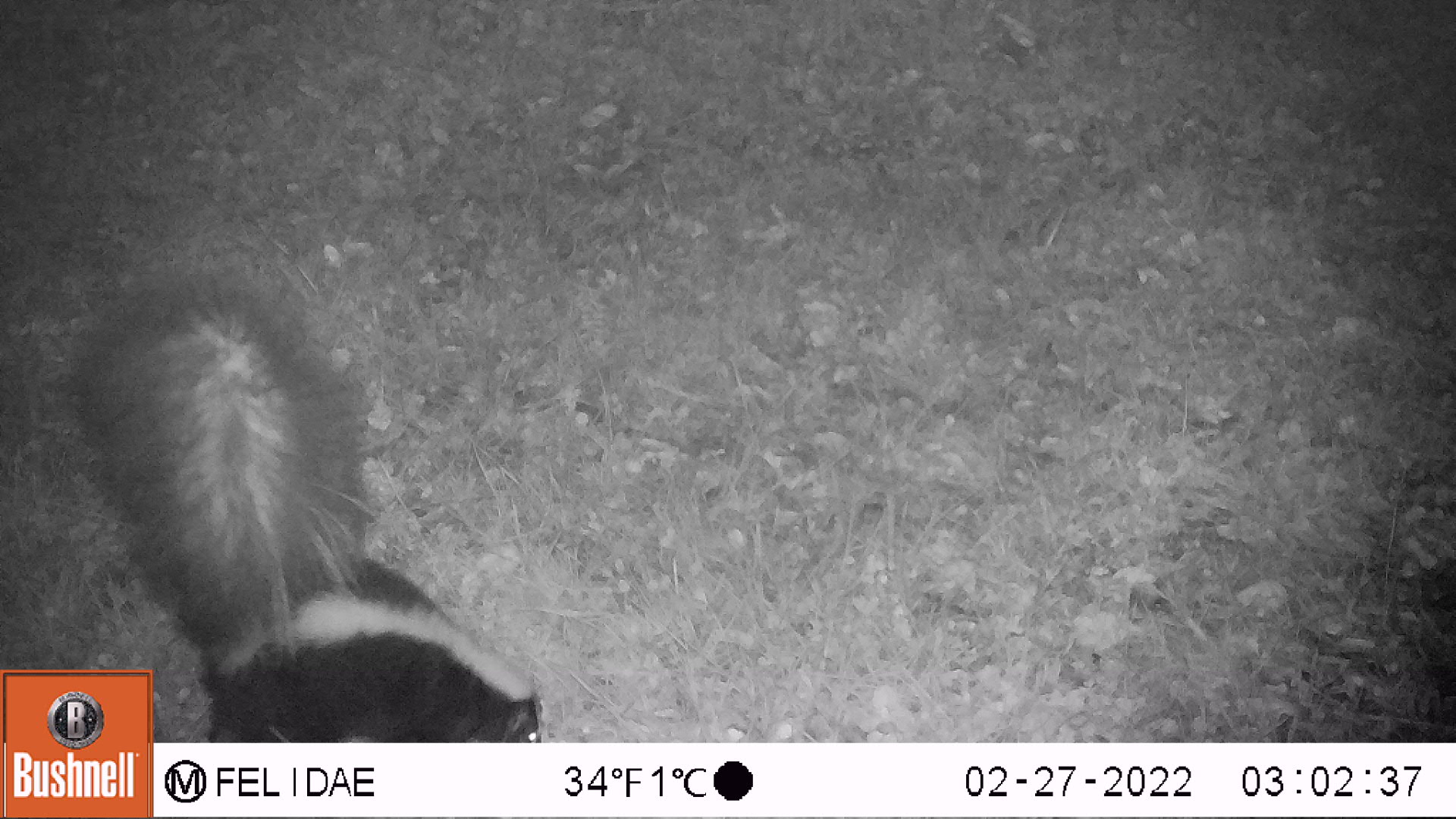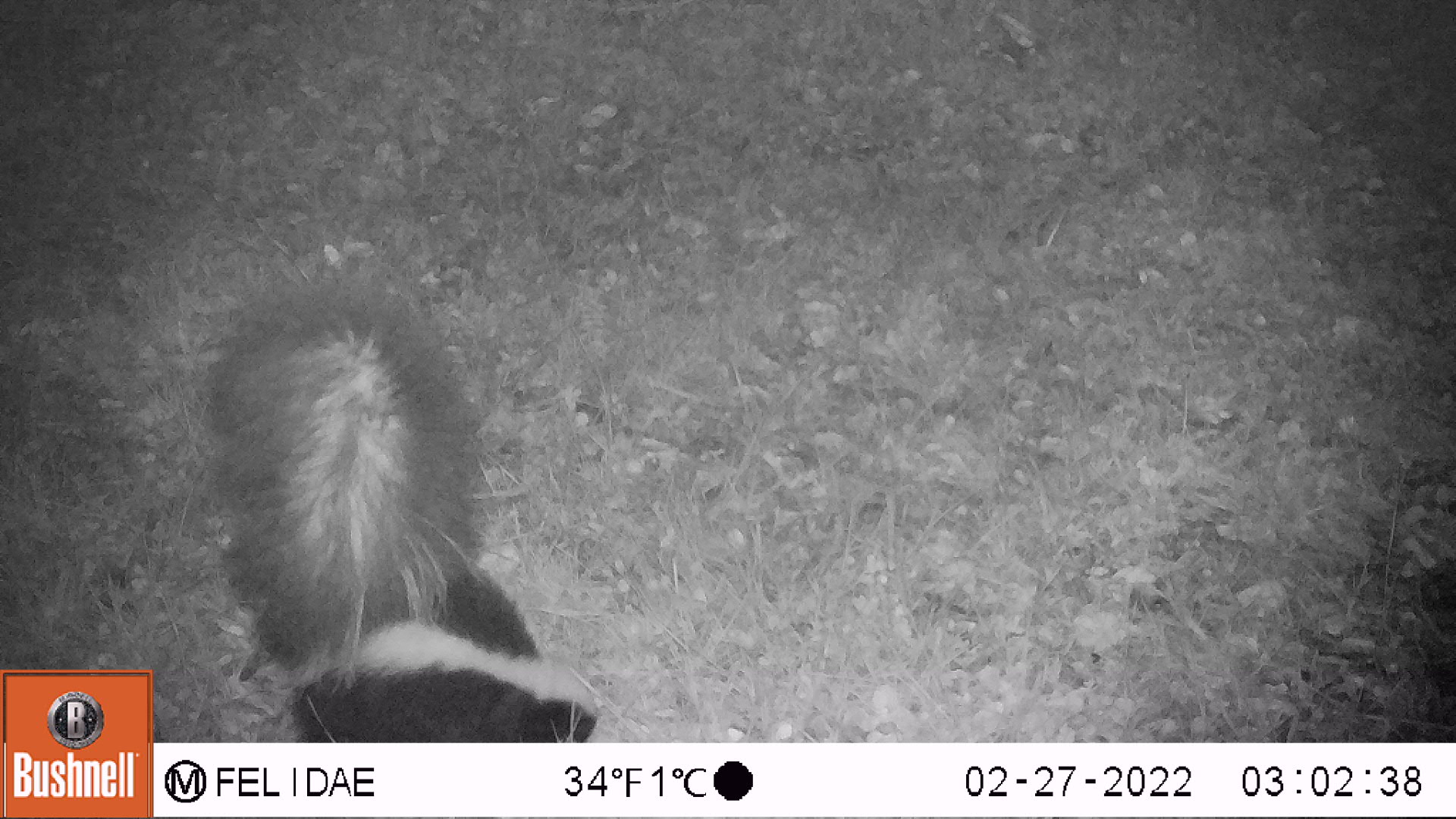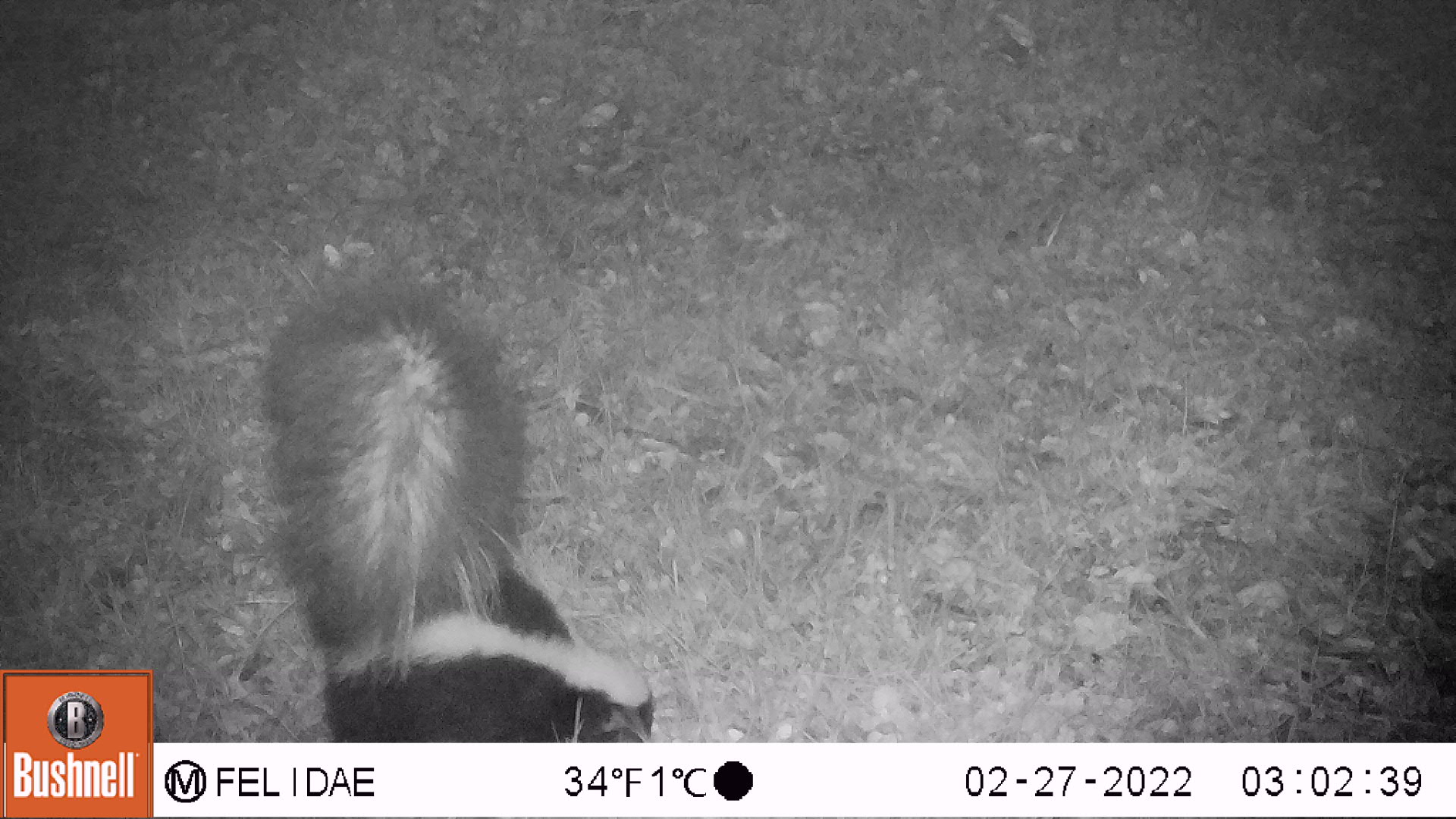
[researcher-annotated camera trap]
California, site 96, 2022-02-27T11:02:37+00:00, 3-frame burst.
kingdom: Animalia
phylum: Chordata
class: Mammalia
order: Carnivora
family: Mephitidae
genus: Mephitis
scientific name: Mephitis mephitis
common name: striped skunk